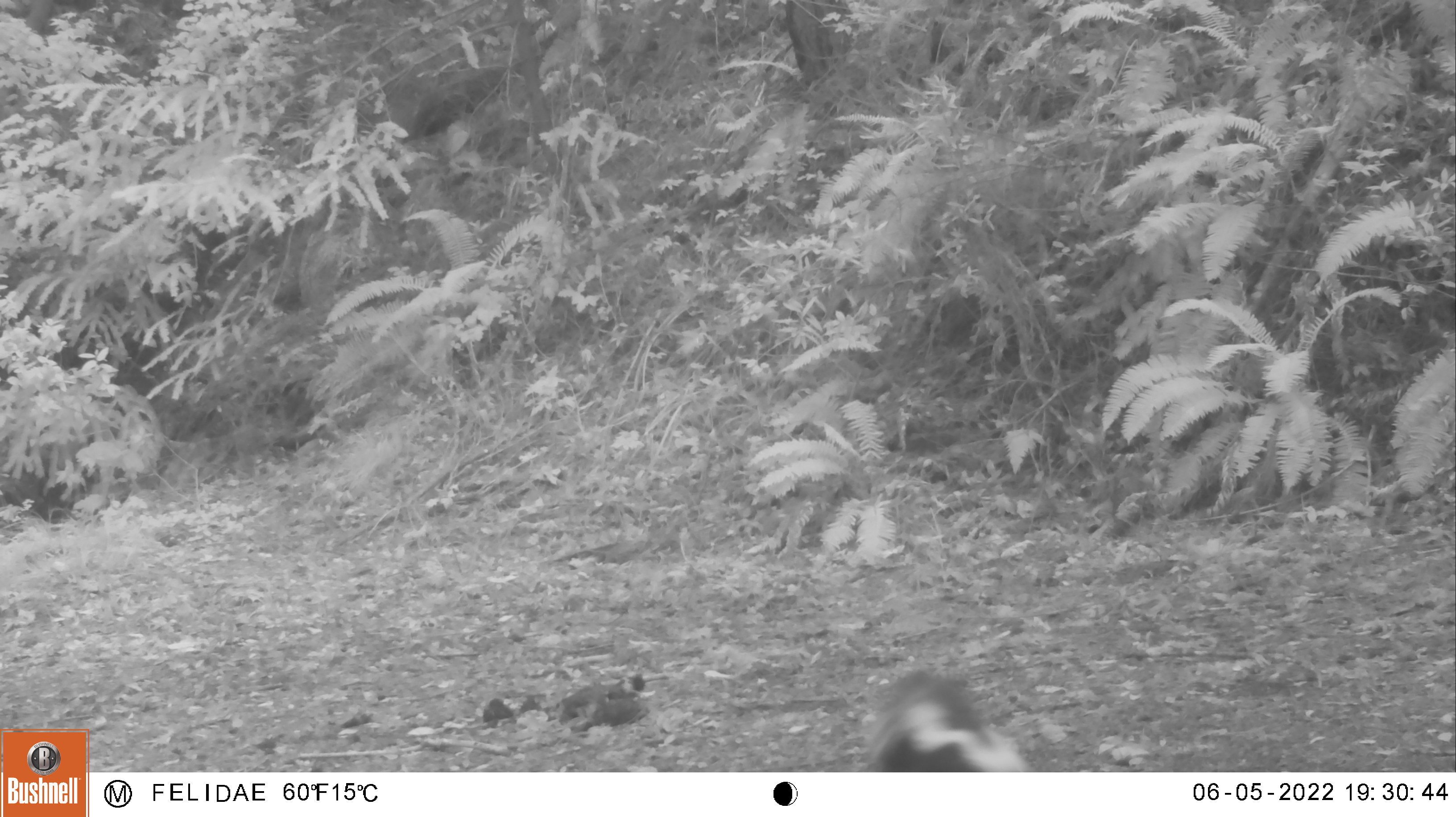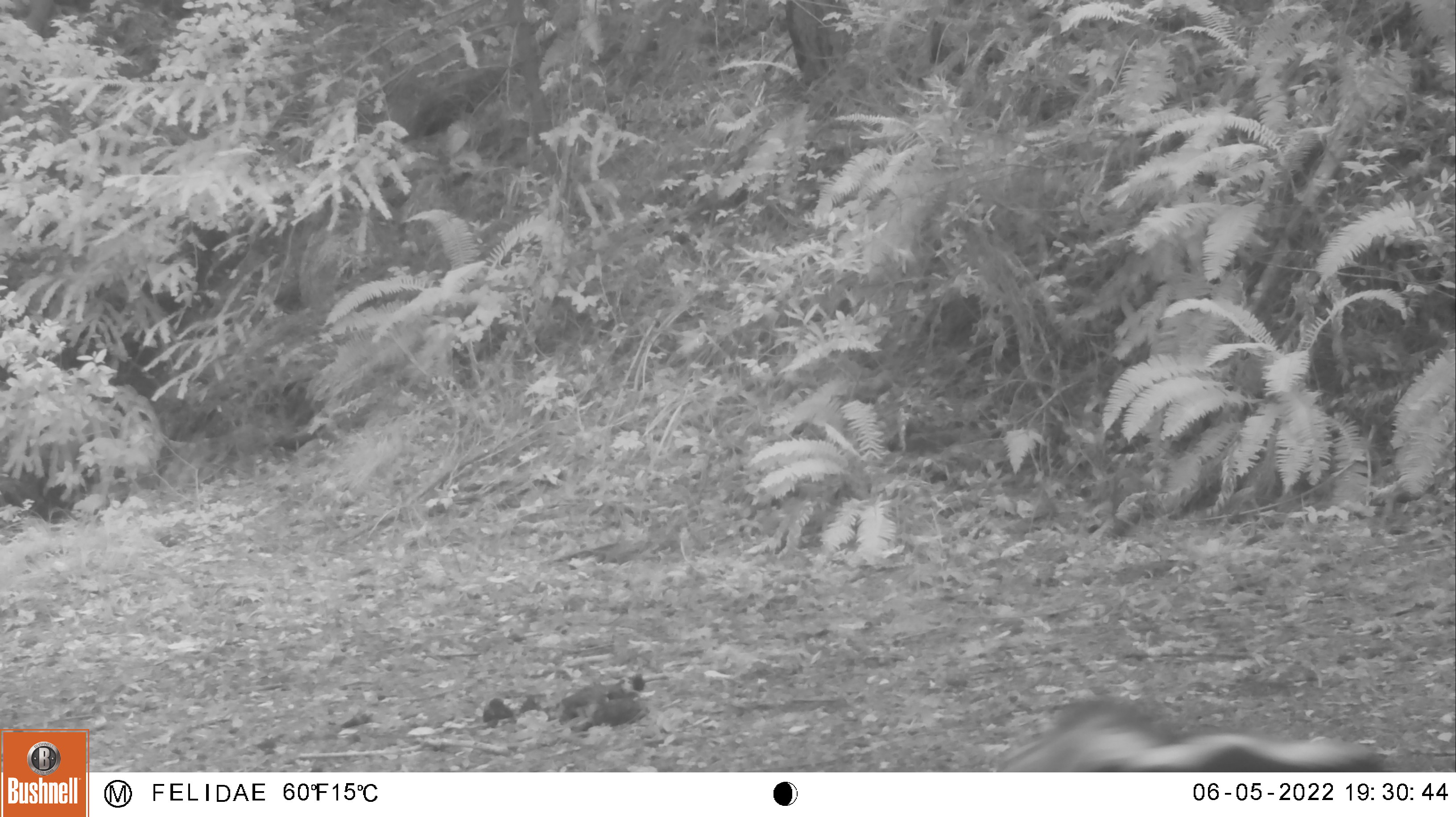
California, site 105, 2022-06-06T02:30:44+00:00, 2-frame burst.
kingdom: Animalia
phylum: Chordata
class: Mammalia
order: Carnivora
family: Mephitidae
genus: Mephitis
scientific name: Mephitis mephitis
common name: striped skunk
Striped skunk (Mephitis mephitis).